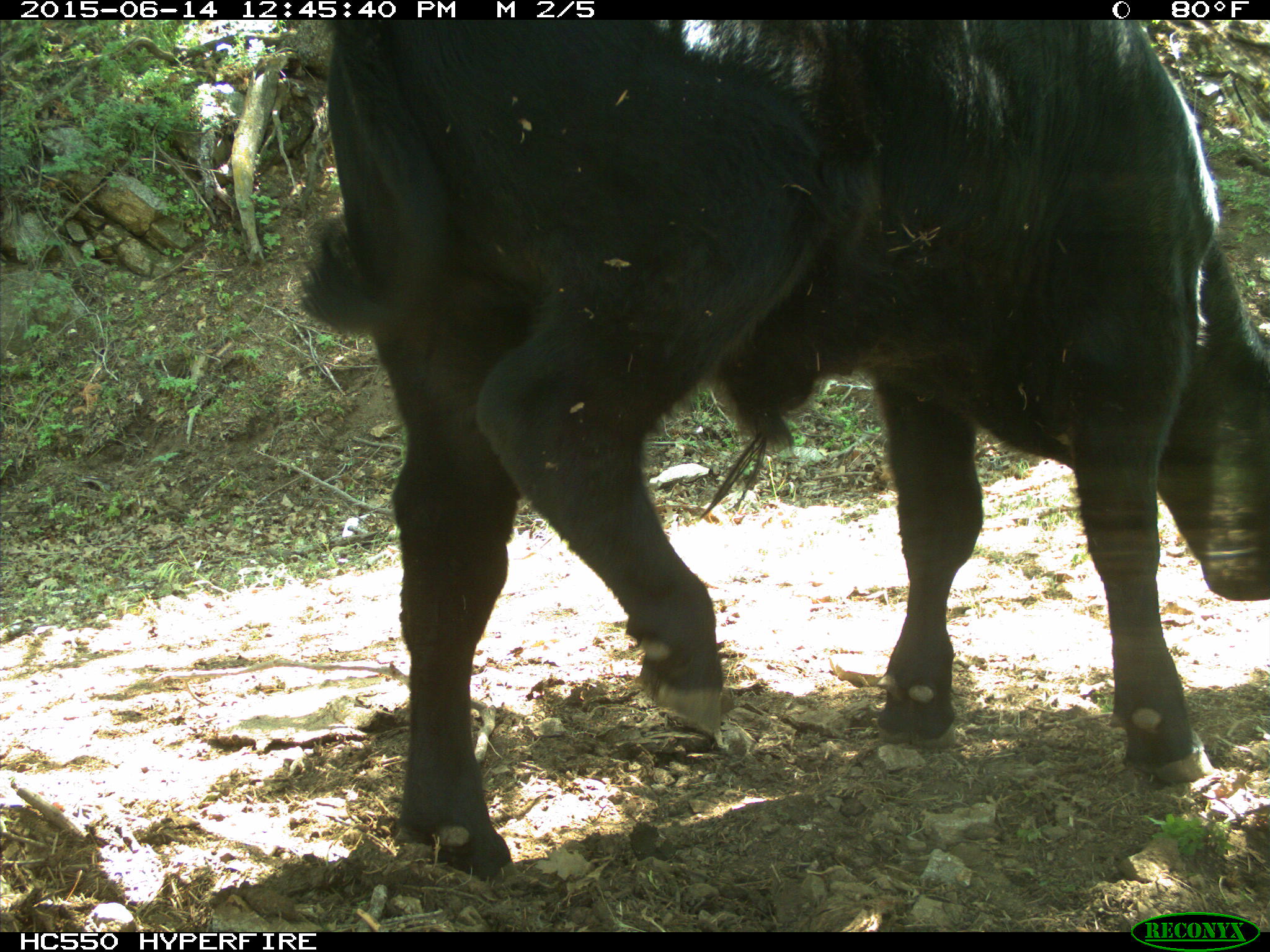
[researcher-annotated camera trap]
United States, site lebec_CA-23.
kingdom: Animalia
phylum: Chordata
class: Mammalia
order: Artiodactyla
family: Bovidae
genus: Bos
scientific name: Bos taurus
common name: domestic cow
Bos taurus (domestic cow).